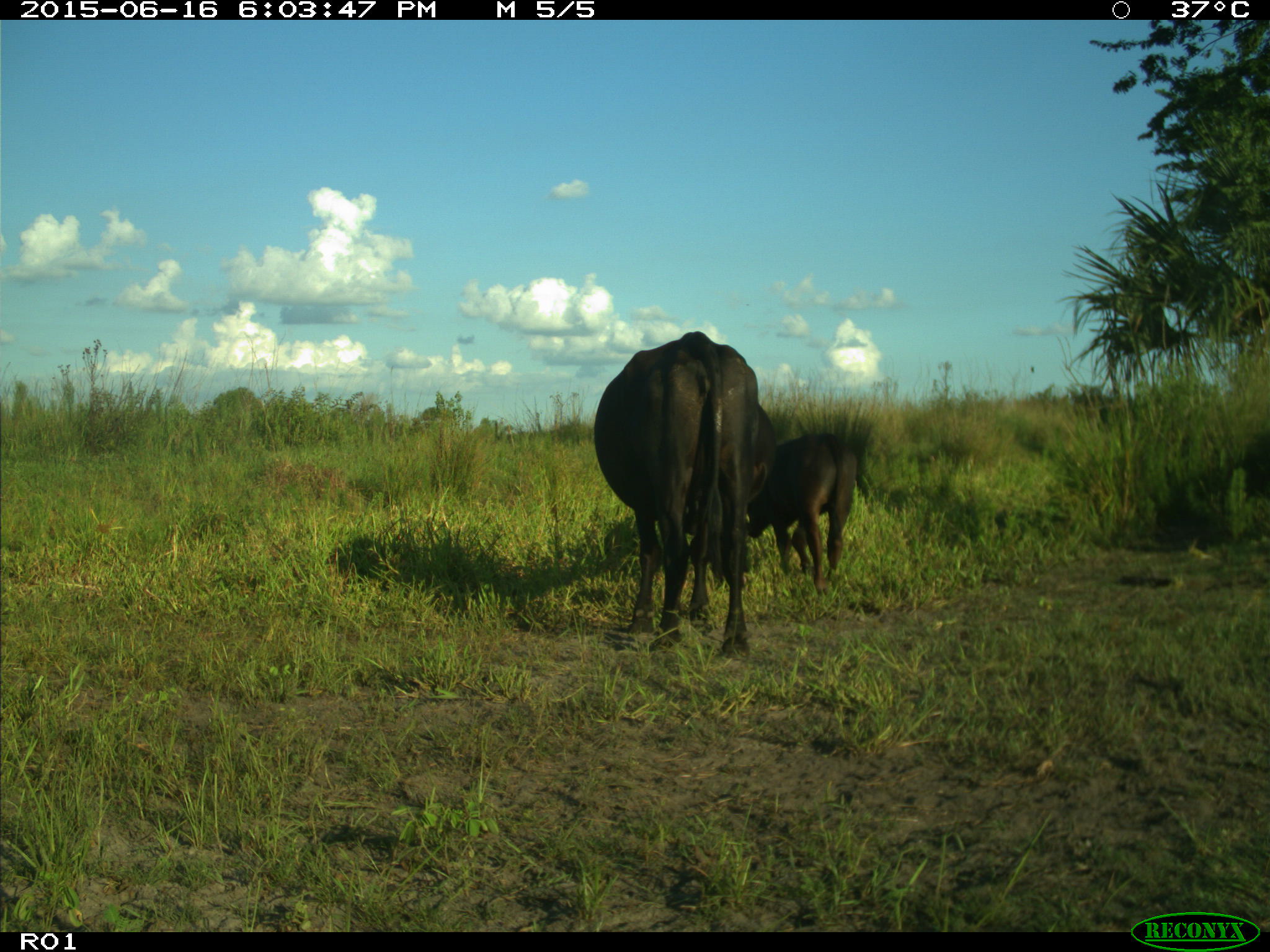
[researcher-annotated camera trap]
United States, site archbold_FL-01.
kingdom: Animalia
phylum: Chordata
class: Mammalia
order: Artiodactyla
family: Bovidae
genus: Bos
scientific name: Bos taurus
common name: domestic cow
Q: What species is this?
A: Bos taurus (domestic cow).